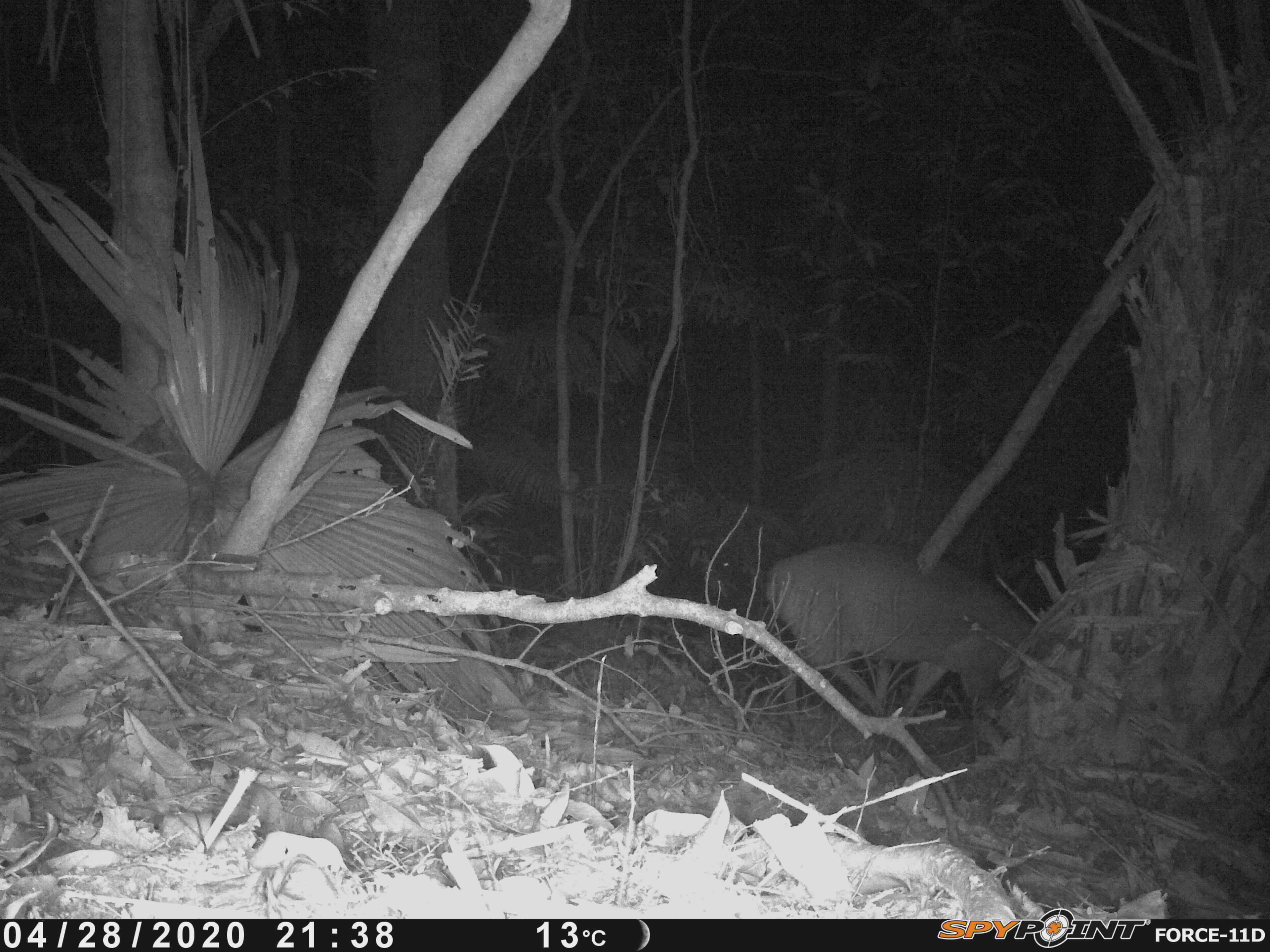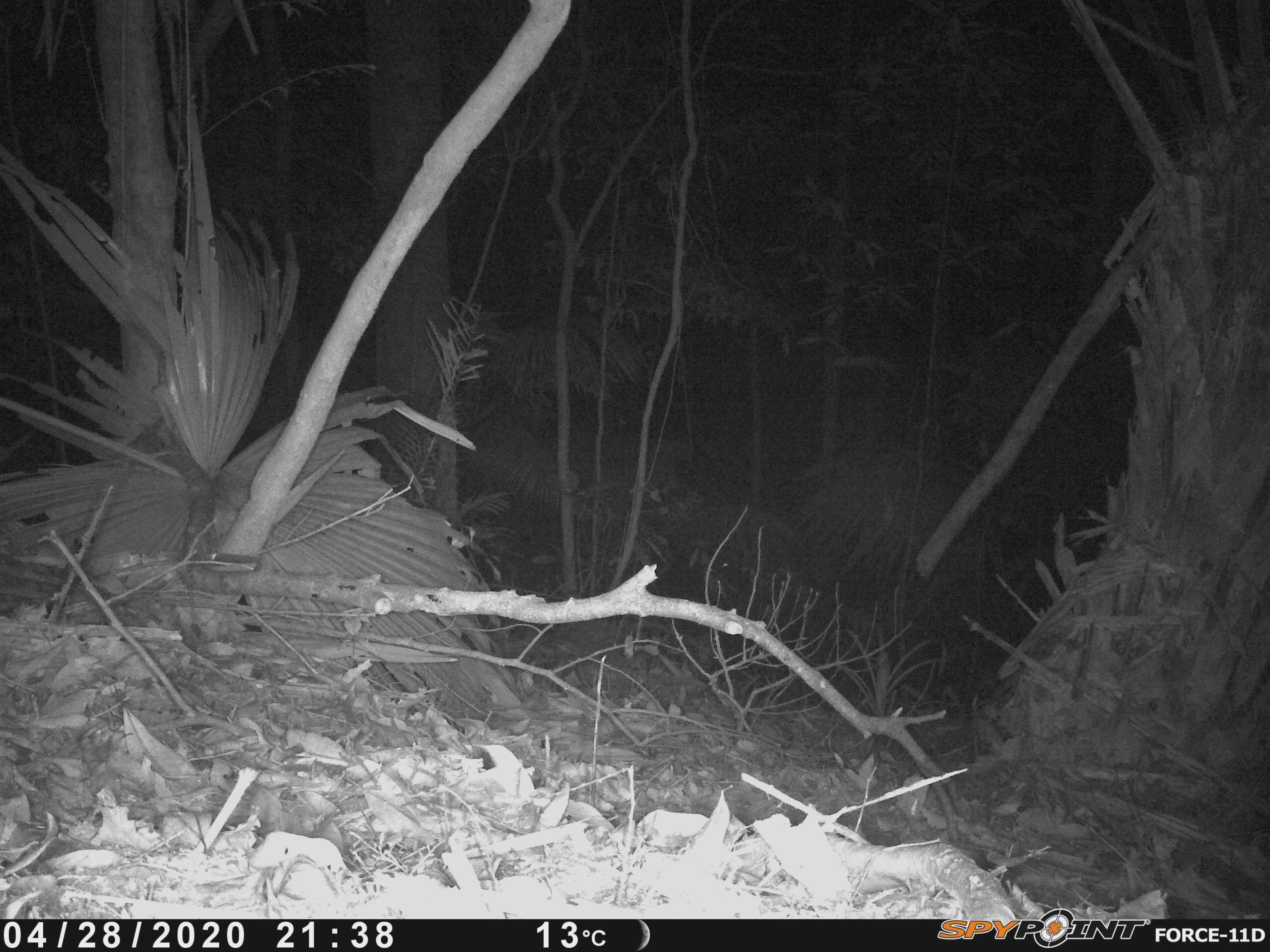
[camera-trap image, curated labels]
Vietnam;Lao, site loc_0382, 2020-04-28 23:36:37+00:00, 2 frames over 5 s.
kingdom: Animalia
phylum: Chordata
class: Mammalia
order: Artiodactyla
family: Cervidae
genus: Muntiacus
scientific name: Muntiacus vuquangensis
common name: large-antlered muntjac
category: large antlered muntjac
Large antlered muntjac (large-antlered muntjac) (Muntiacus vuquangensis). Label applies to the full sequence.